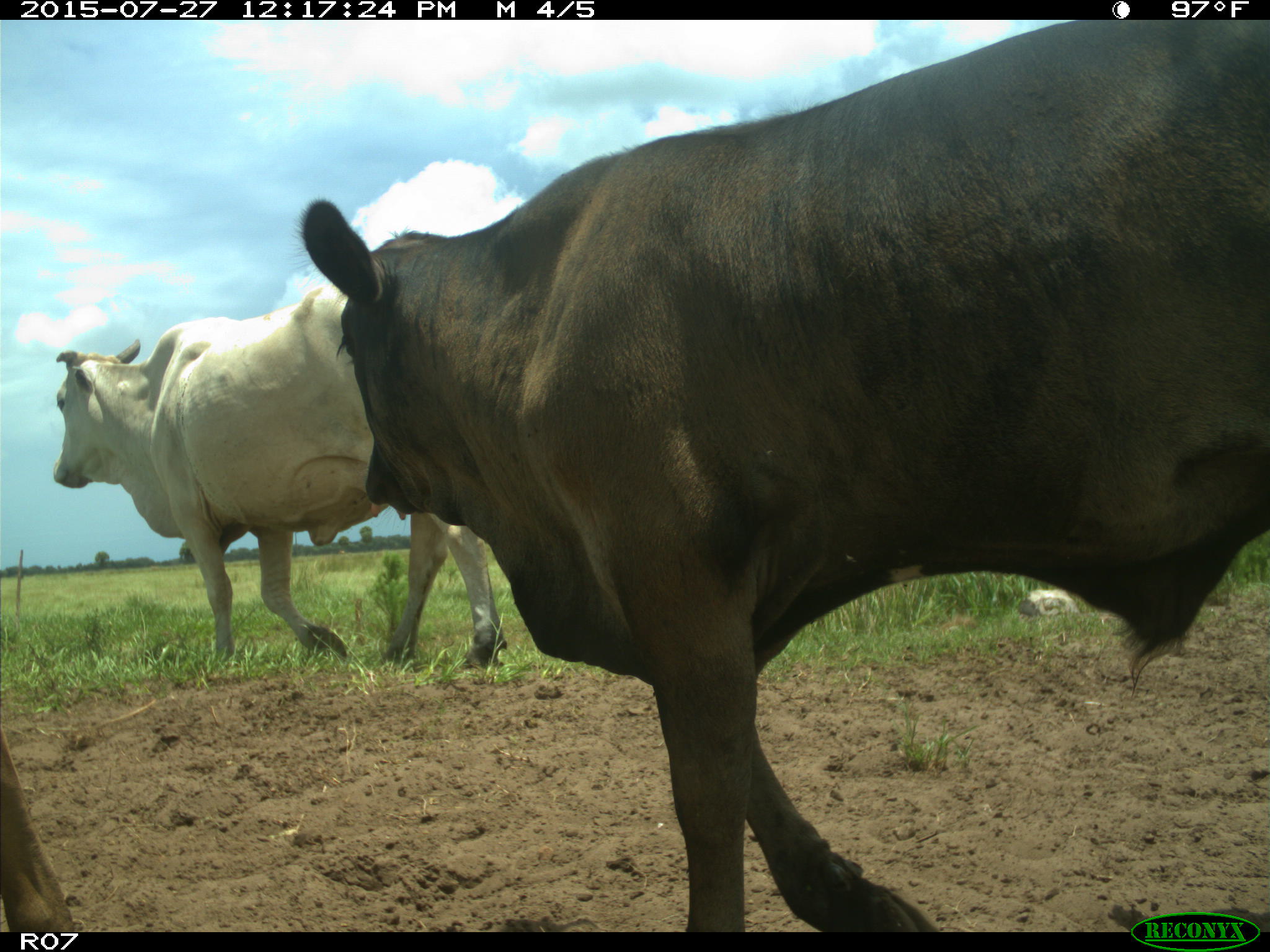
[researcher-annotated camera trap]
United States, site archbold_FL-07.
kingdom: Animalia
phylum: Chordata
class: Mammalia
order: Artiodactyla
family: Bovidae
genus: Bos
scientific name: Bos taurus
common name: domestic cow